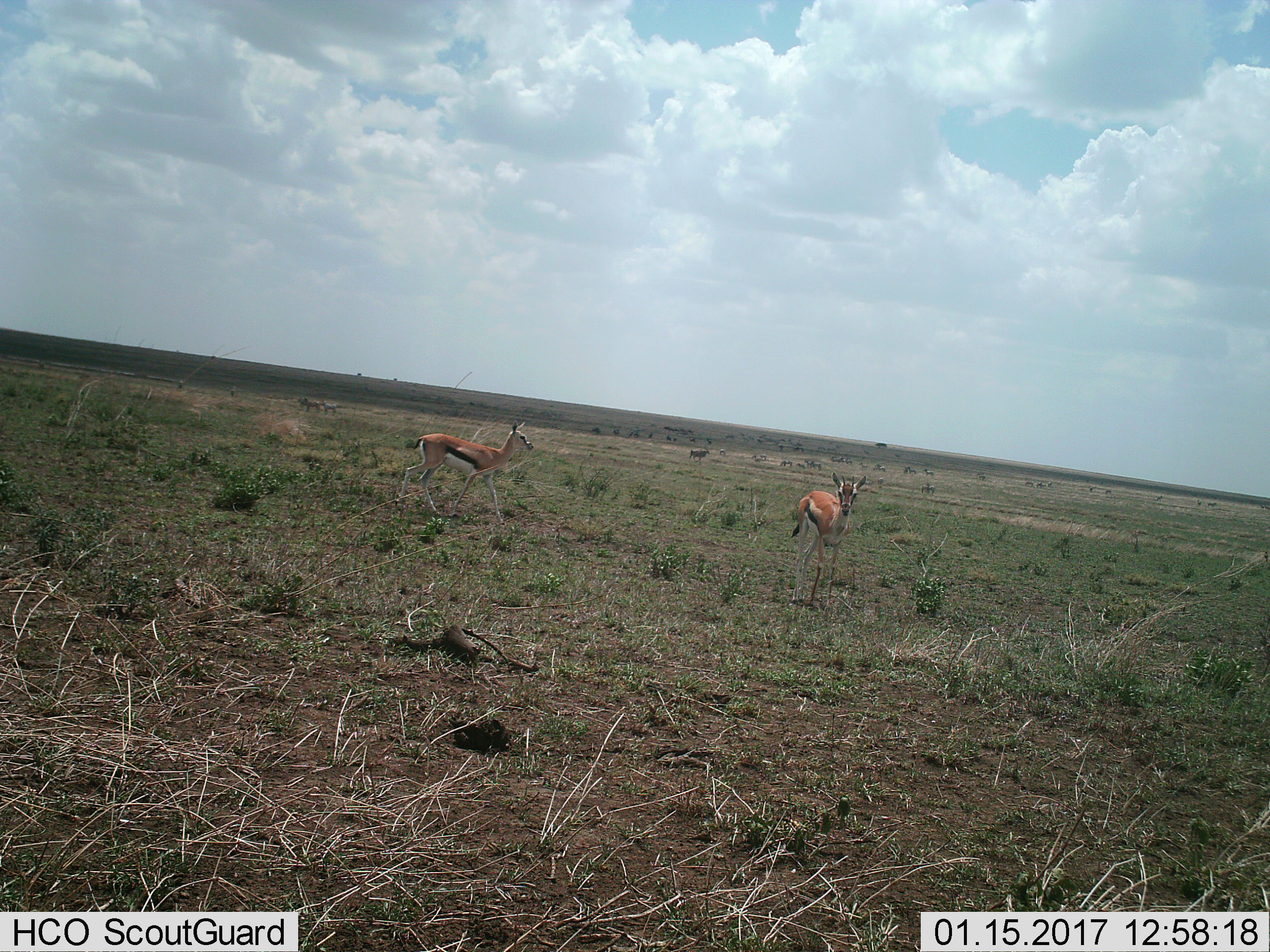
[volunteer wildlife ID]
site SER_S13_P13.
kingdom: Animalia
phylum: Chordata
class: Mammalia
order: Artiodactyla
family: Bovidae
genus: Eudorcas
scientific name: Eudorcas thomsonii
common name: thomson's gazelle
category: gazellethomsons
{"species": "gazellethomsons (thomson's gazelle) (Eudorcas thomsonii)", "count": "2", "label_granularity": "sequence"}